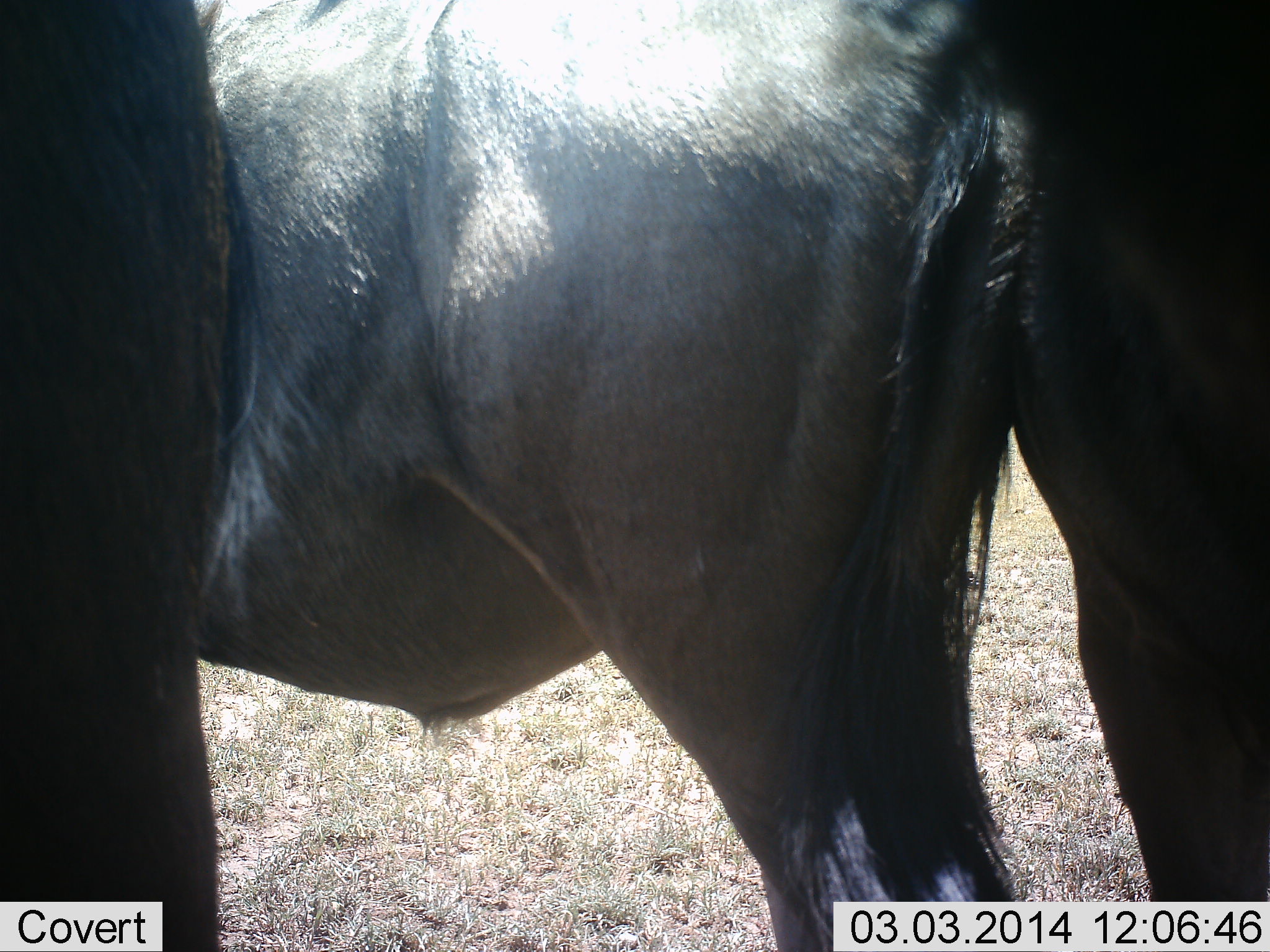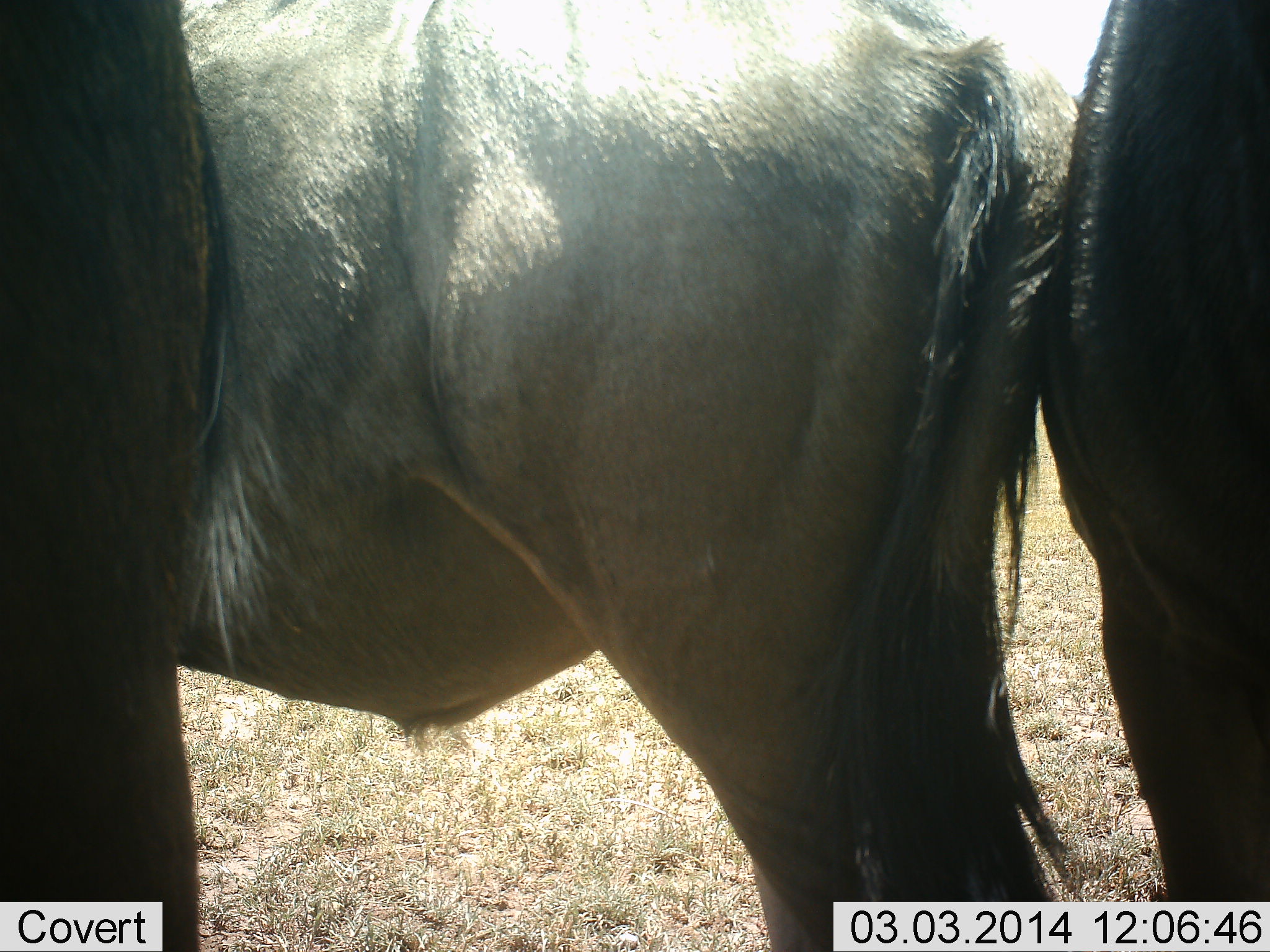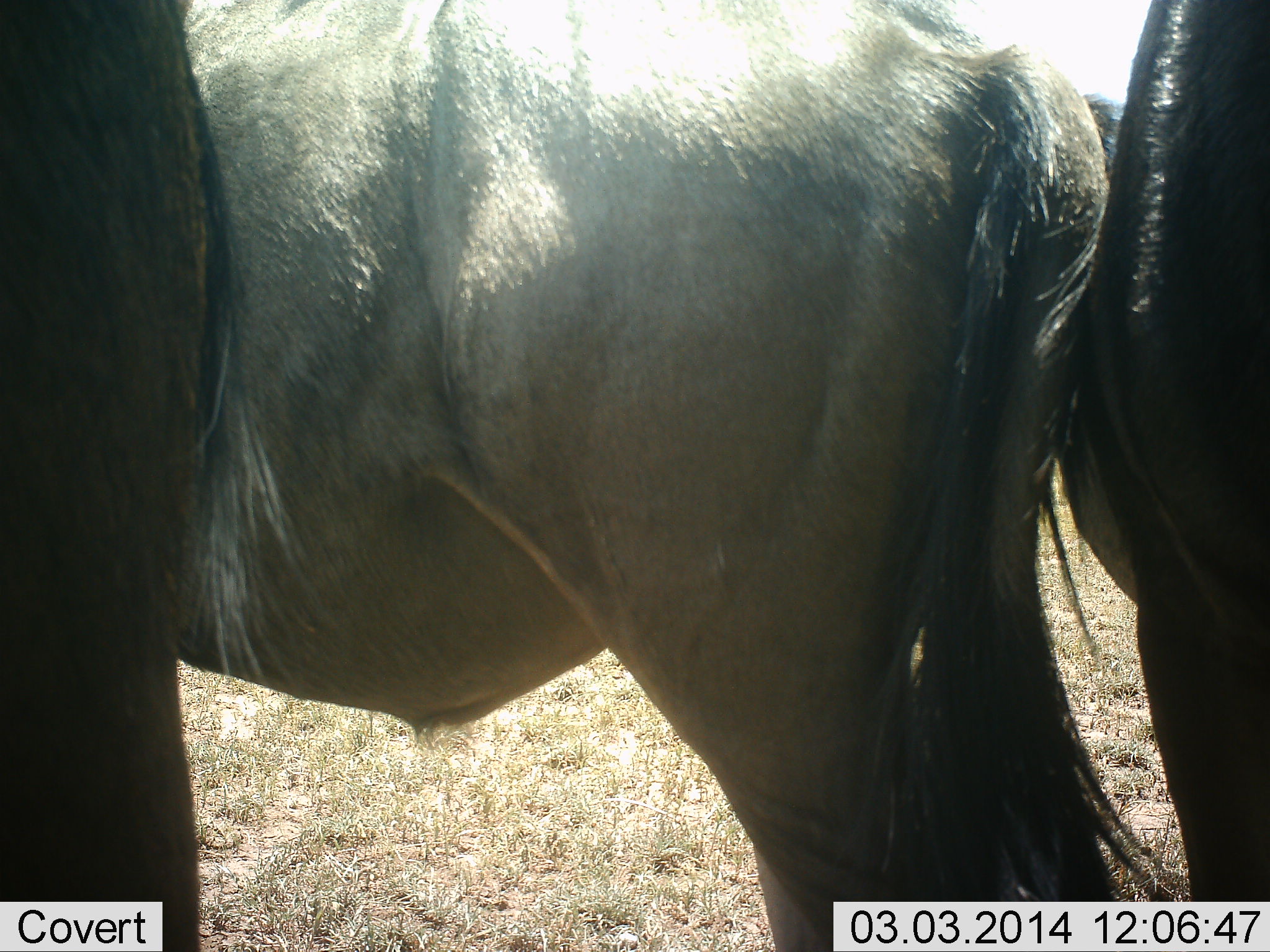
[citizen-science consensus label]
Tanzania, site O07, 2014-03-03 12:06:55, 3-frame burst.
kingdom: Animalia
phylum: Chordata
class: Mammalia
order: Artiodactyla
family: Bovidae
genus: Connochaetes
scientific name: Connochaetes taurinus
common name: blue wildebeest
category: wildebeest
Wildebeest (blue wildebeest) (Connochaetes taurinus), count 3. Behavior (volunteer vote fractions): standing 90%, resting 10%, moving 10%, interacting 0%. Young present (vote fraction): 0%. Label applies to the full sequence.